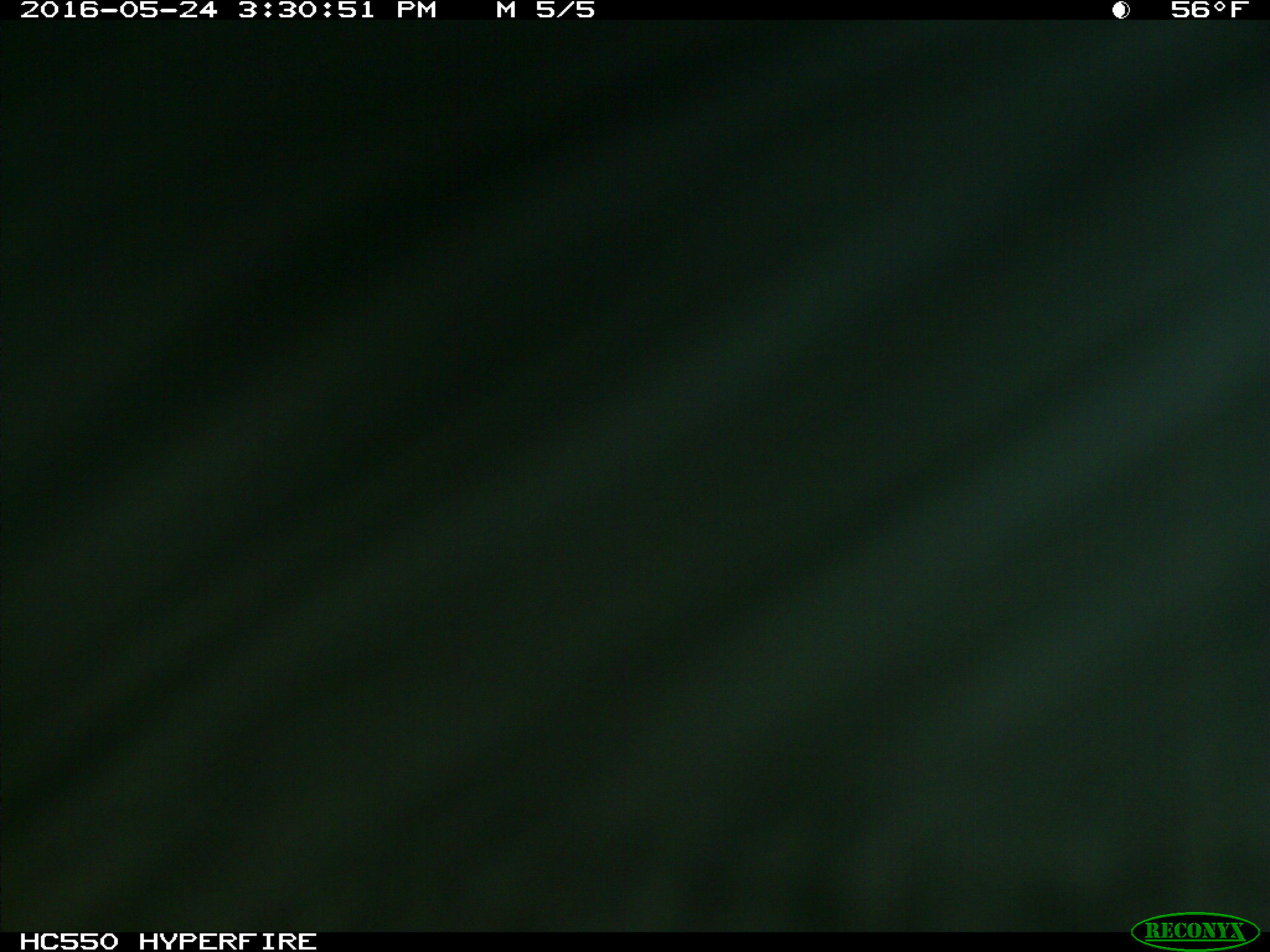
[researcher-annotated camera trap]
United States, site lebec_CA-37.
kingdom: Animalia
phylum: Chordata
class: Mammalia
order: Artiodactyla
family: Bovidae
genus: Bos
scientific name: Bos taurus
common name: domestic cow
Bos taurus (domestic cow).